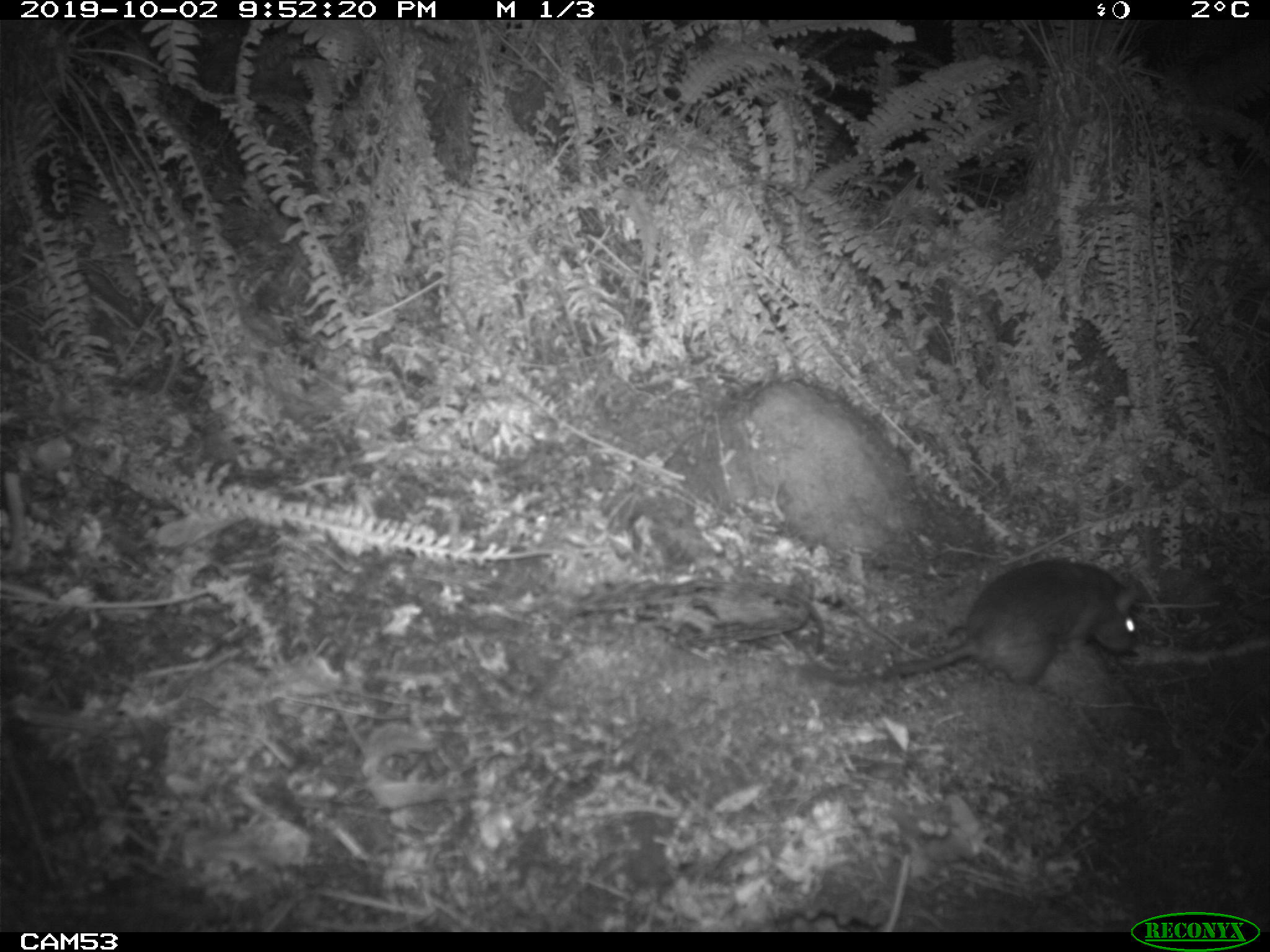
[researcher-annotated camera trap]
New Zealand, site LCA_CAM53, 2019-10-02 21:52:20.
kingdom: Animalia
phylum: Chordata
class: Mammalia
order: Rodentia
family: Muridae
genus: Rattus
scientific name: Rattus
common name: rat